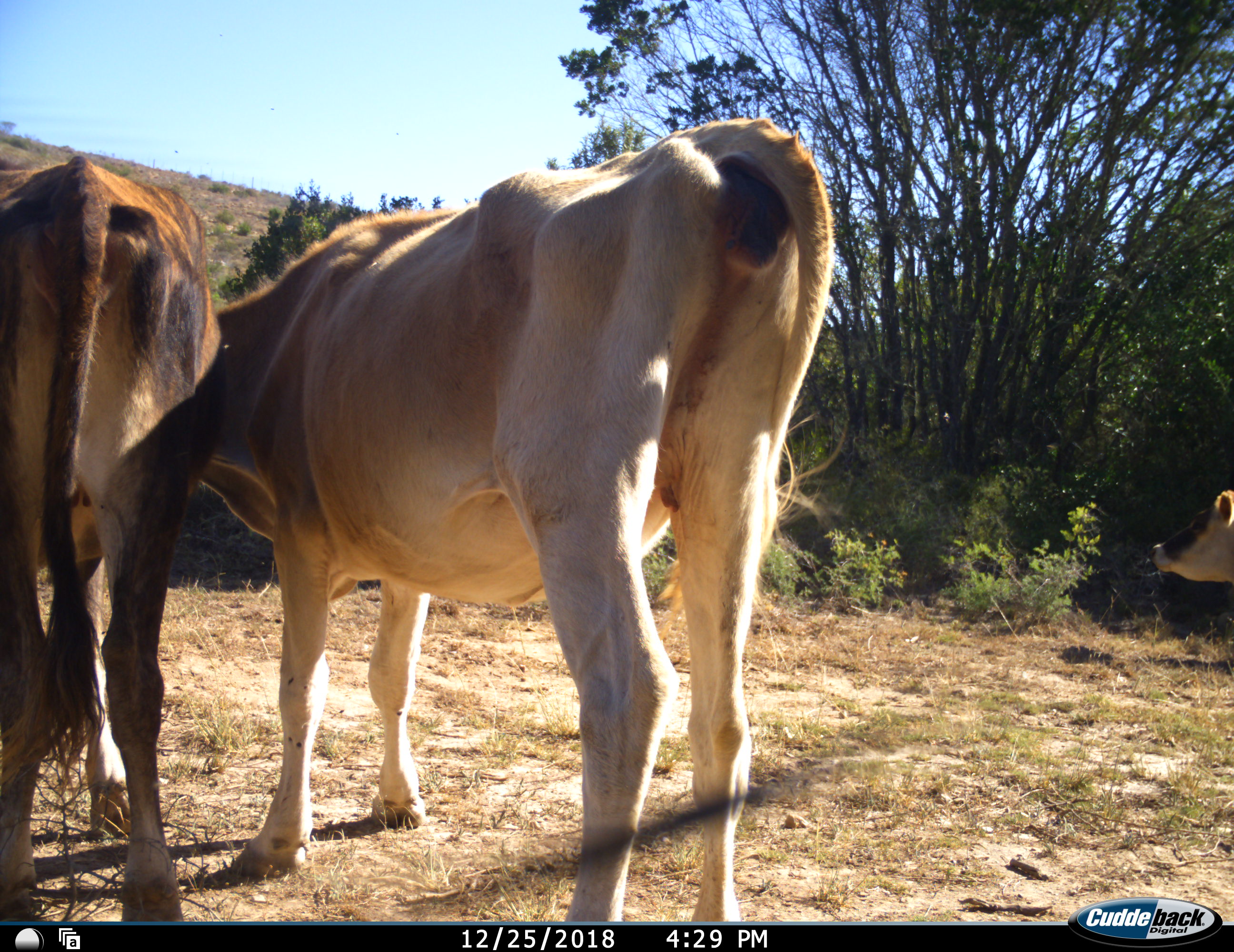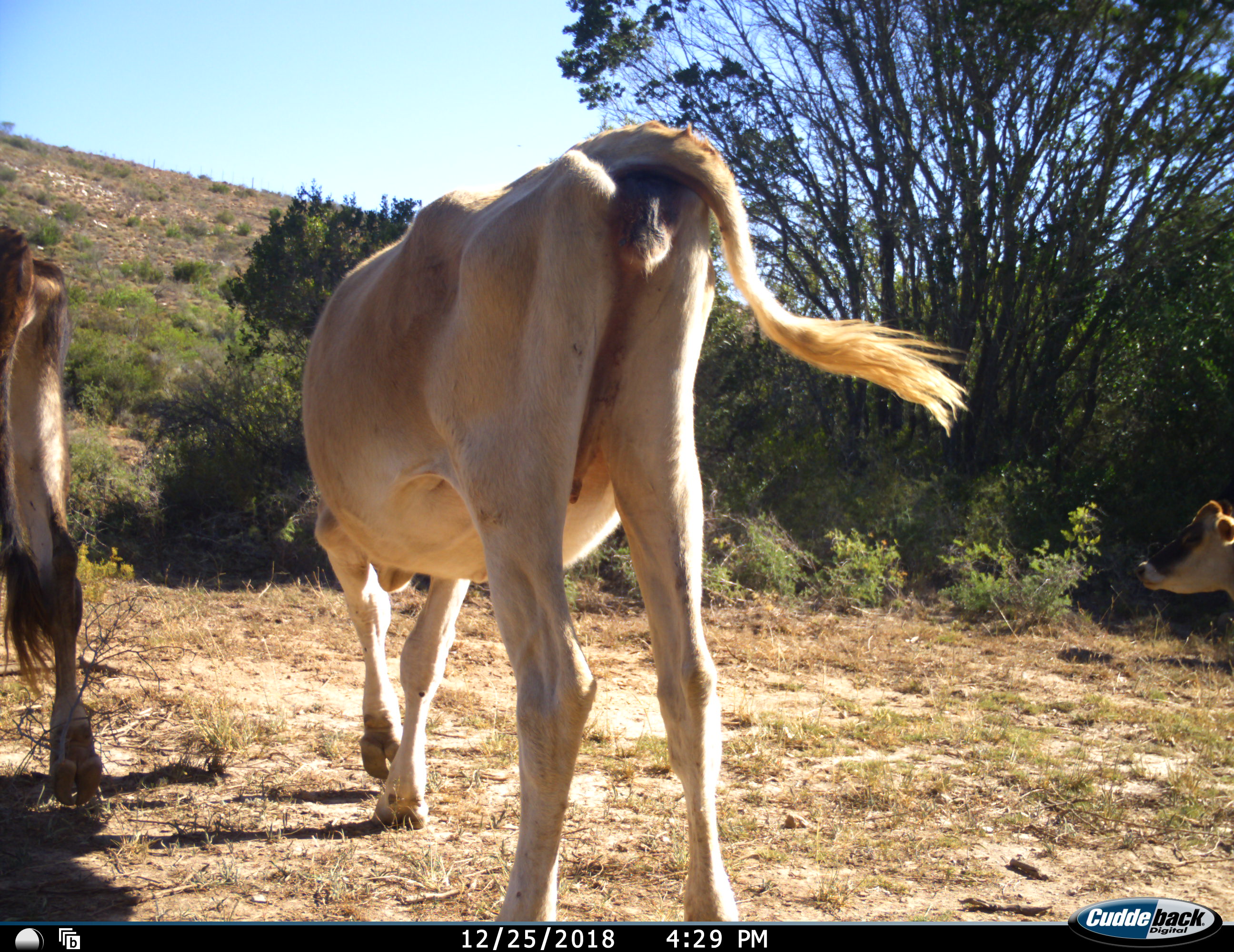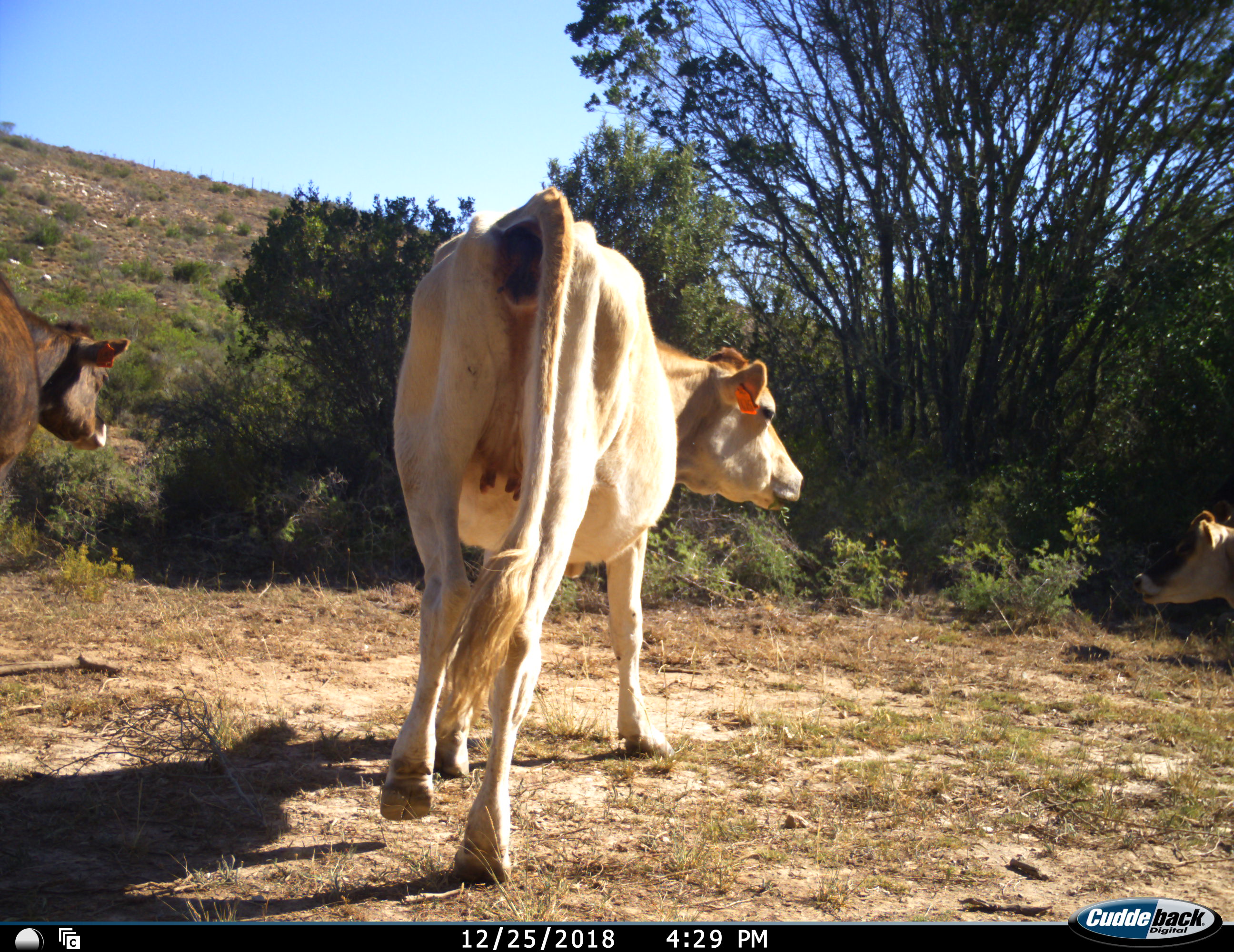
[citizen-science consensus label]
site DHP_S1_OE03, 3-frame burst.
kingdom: Animalia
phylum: Chordata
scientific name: Vertebrata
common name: domestic animal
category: domesticanimal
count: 3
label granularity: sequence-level